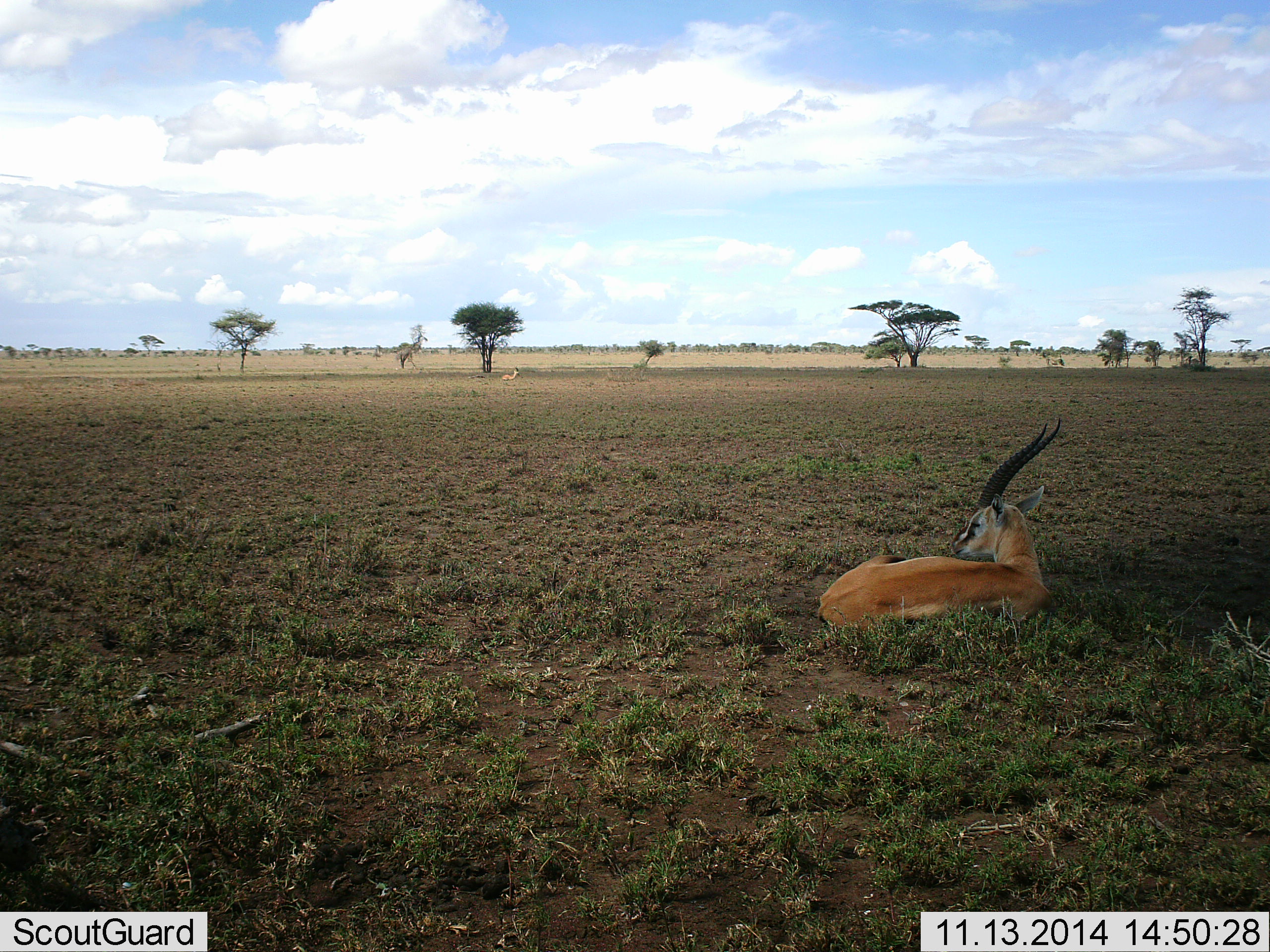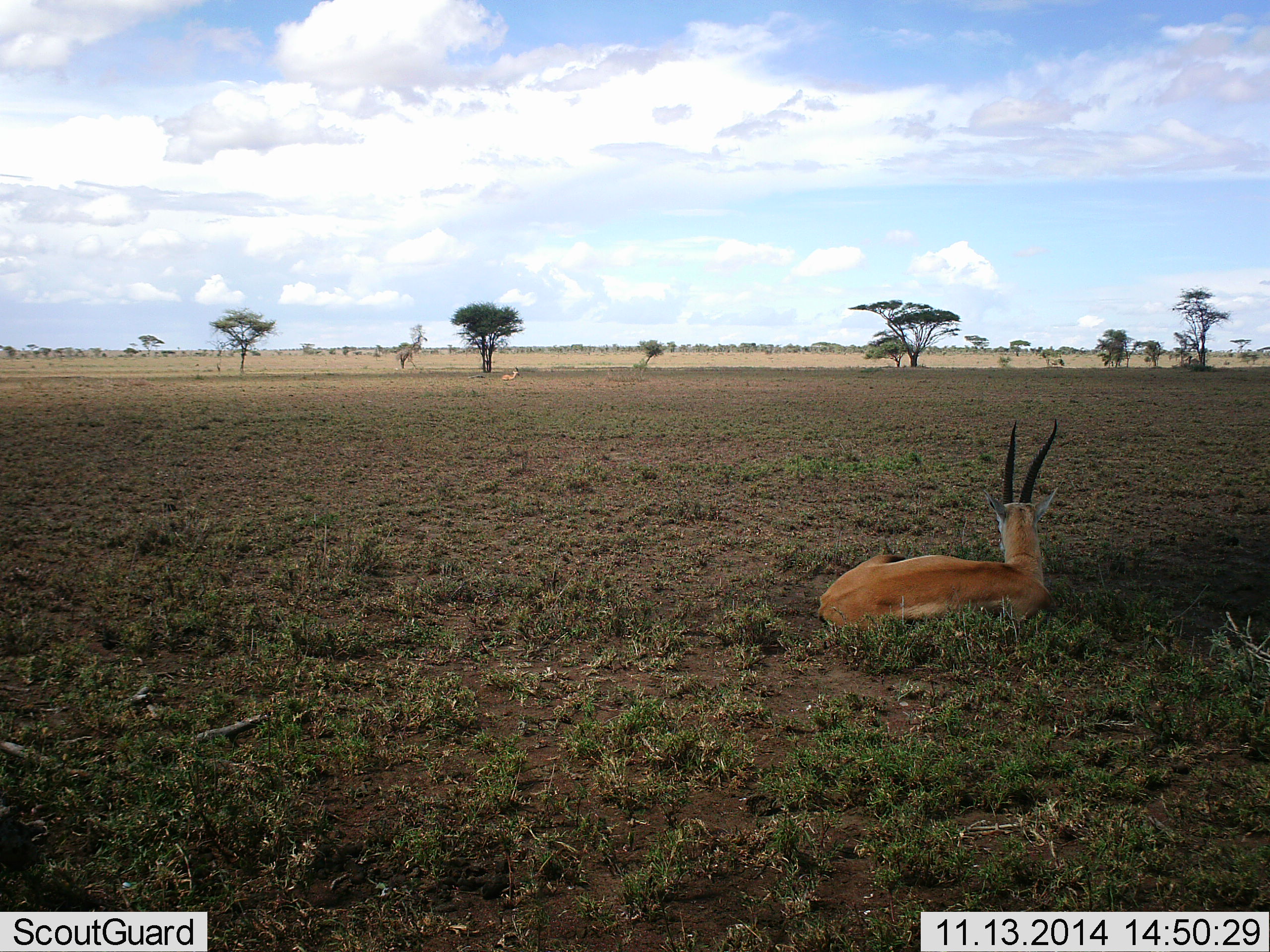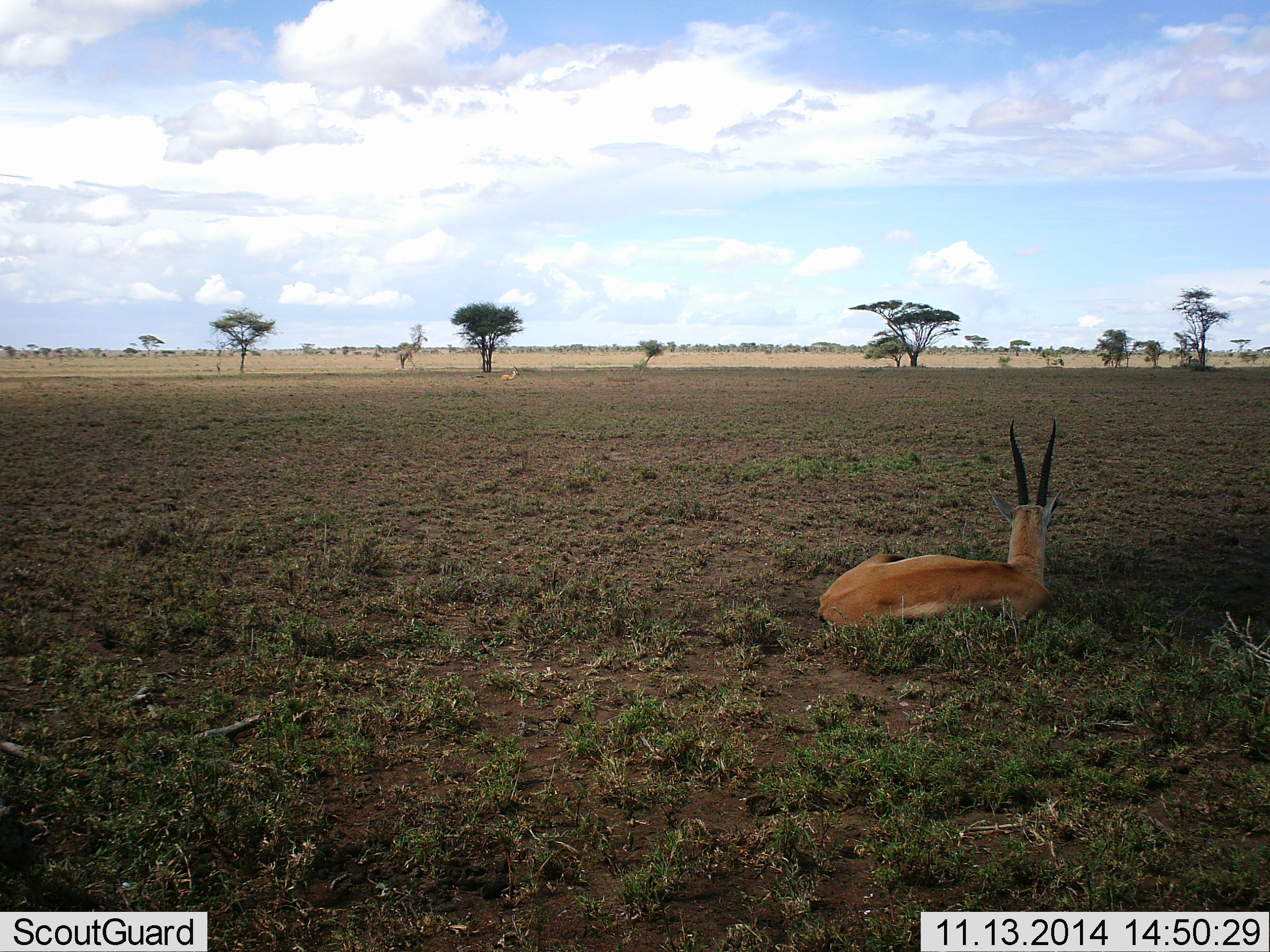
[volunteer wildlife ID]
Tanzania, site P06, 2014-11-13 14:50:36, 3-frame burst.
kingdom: Animalia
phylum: Chordata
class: Mammalia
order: Artiodactyla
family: Bovidae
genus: Eudorcas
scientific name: Eudorcas thomsonii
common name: thomson's gazelle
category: gazellethomsons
Gazellethomsons (thomson's gazelle) (Eudorcas thomsonii), count 2. Behavior (volunteer vote fractions): standing 30%, resting 100%, moving 0%, interacting 0%. Young present (vote fraction): 0%. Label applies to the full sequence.